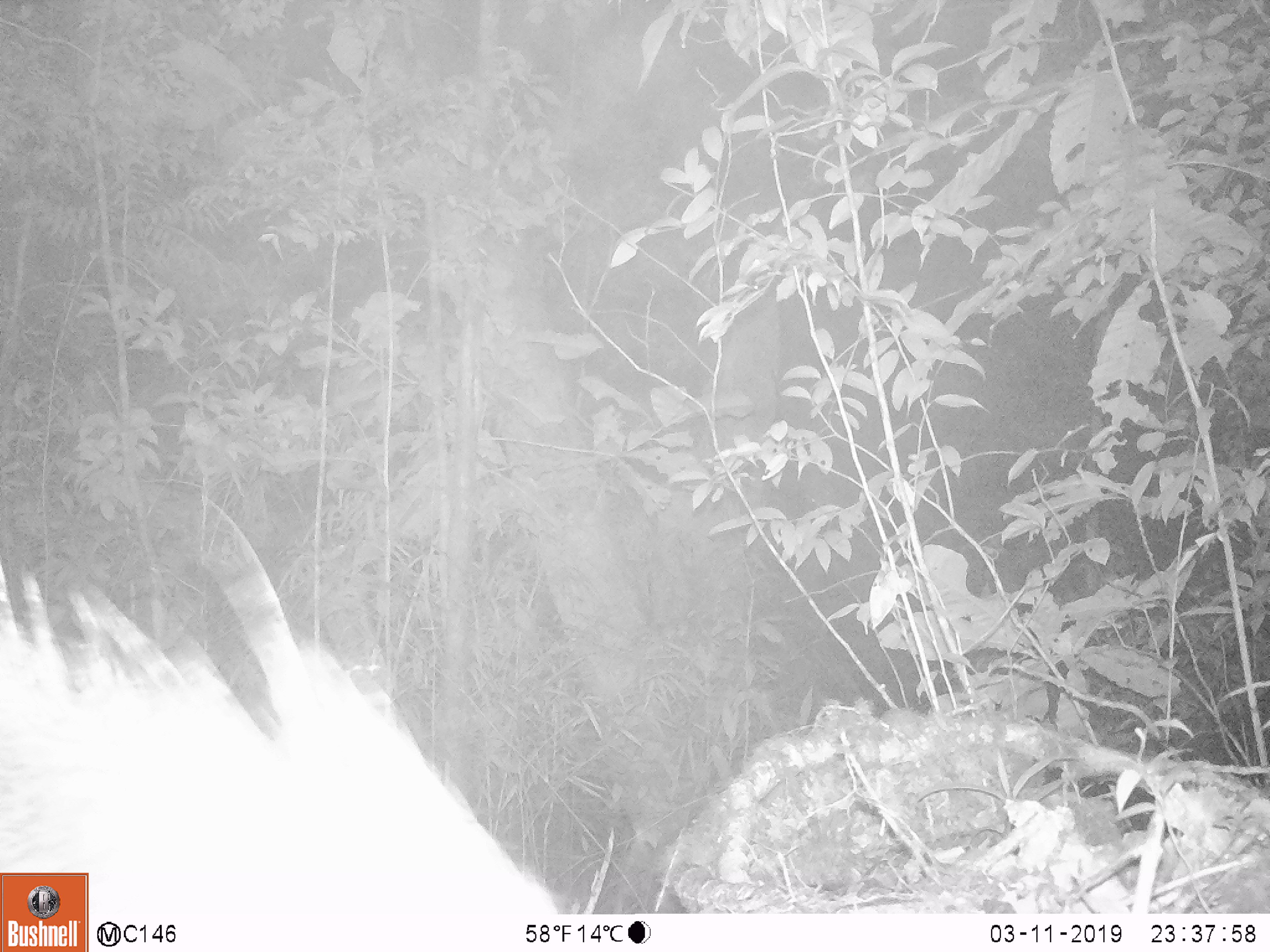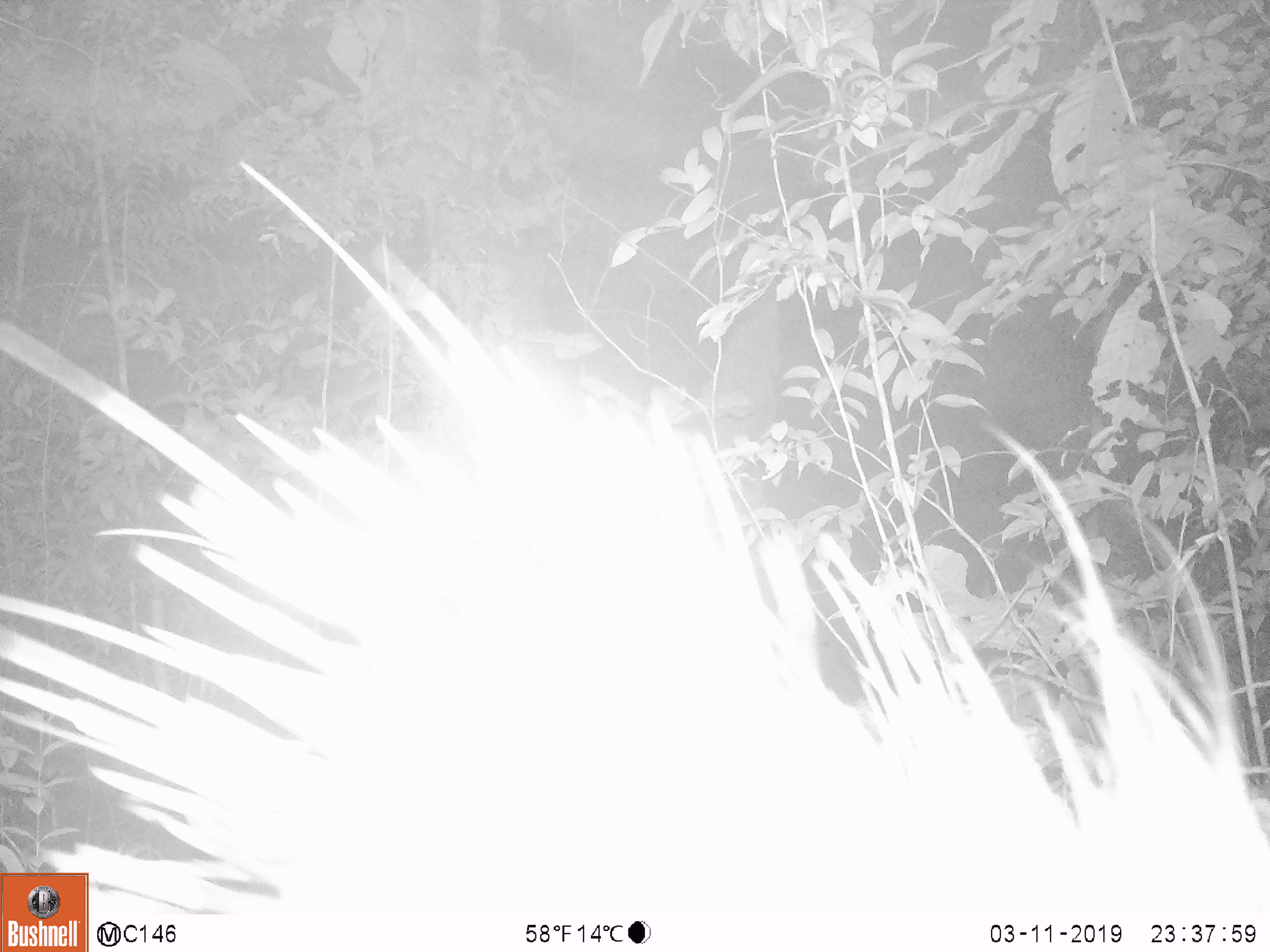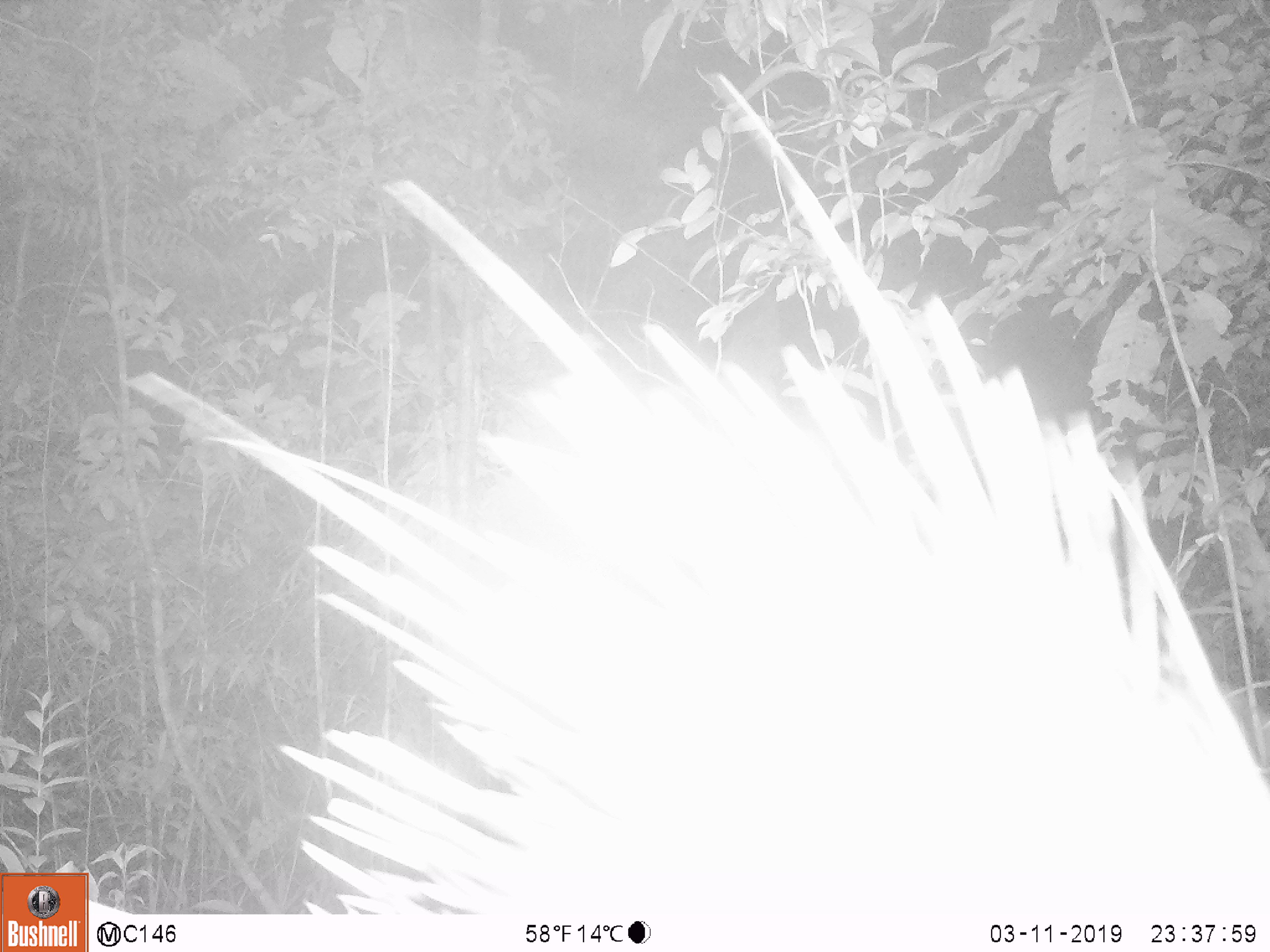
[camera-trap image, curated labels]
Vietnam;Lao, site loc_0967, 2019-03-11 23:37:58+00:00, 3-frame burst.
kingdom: Animalia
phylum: Chordata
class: Mammalia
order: Rodentia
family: Hystricidae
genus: Hystrix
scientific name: Hystrix brachyura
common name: malayan porcupine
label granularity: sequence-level